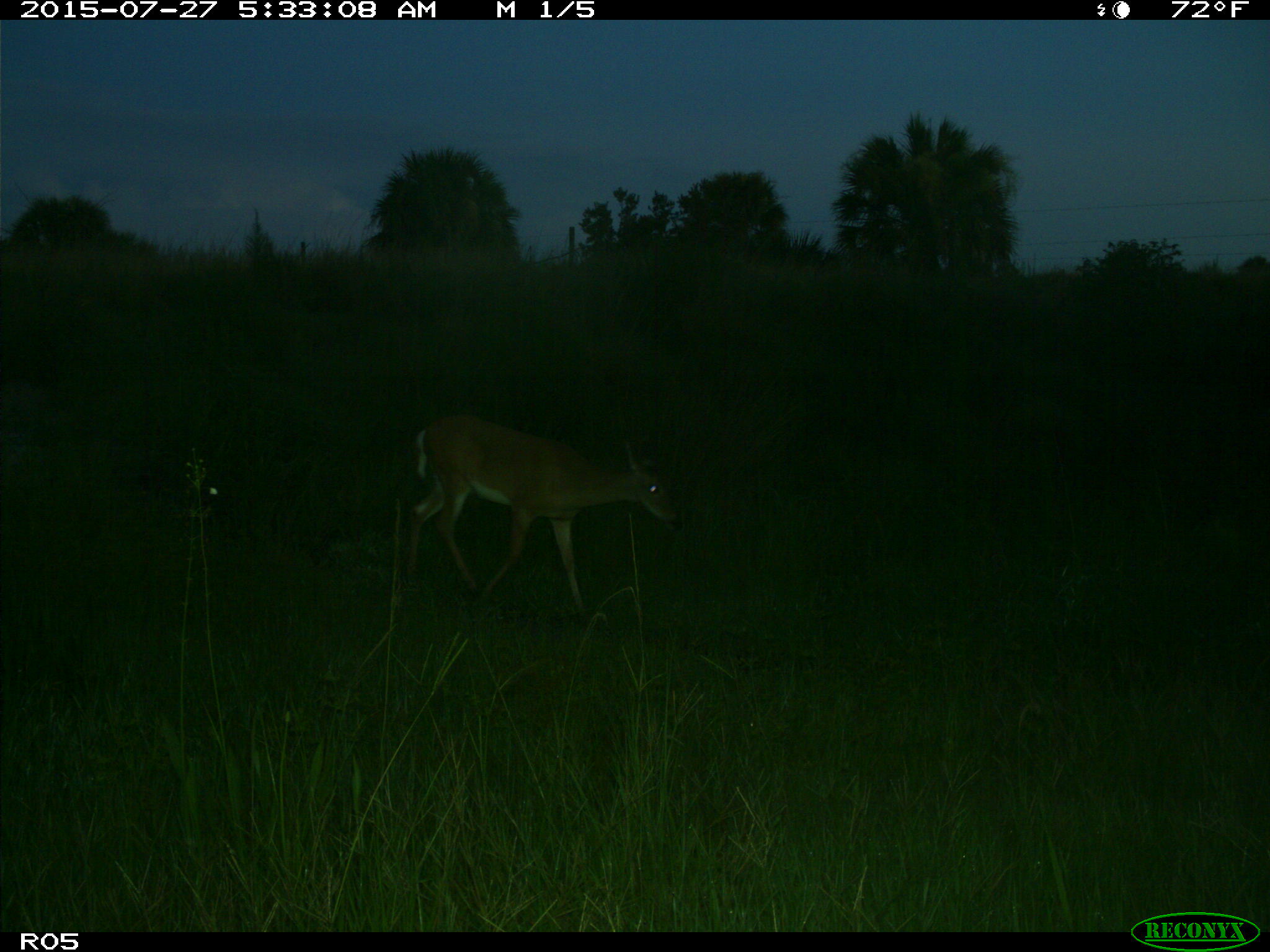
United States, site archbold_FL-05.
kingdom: Animalia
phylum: Chordata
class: Mammalia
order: Artiodactyla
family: Cervidae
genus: Odocoileus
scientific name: Odocoileus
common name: deer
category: unidentified deer